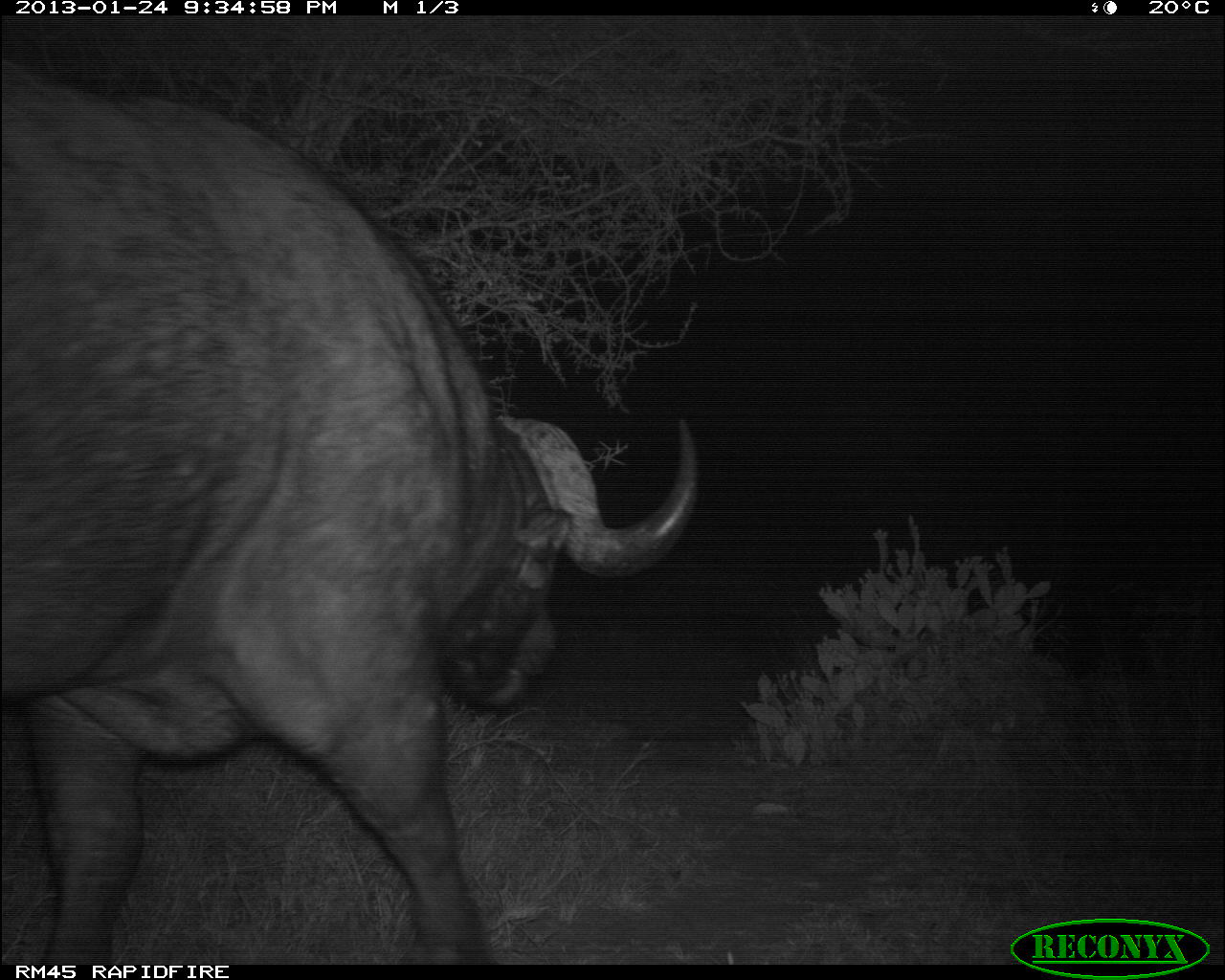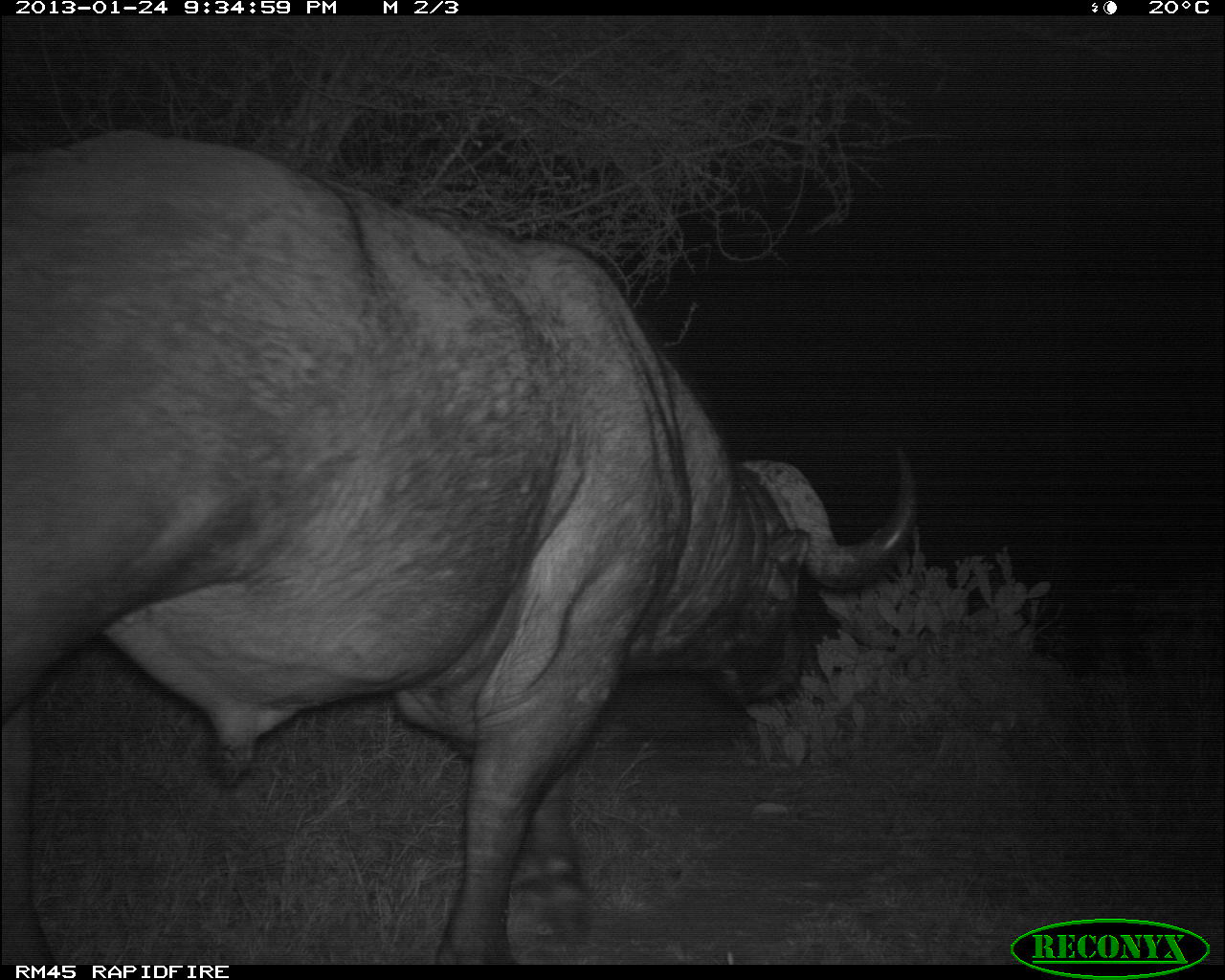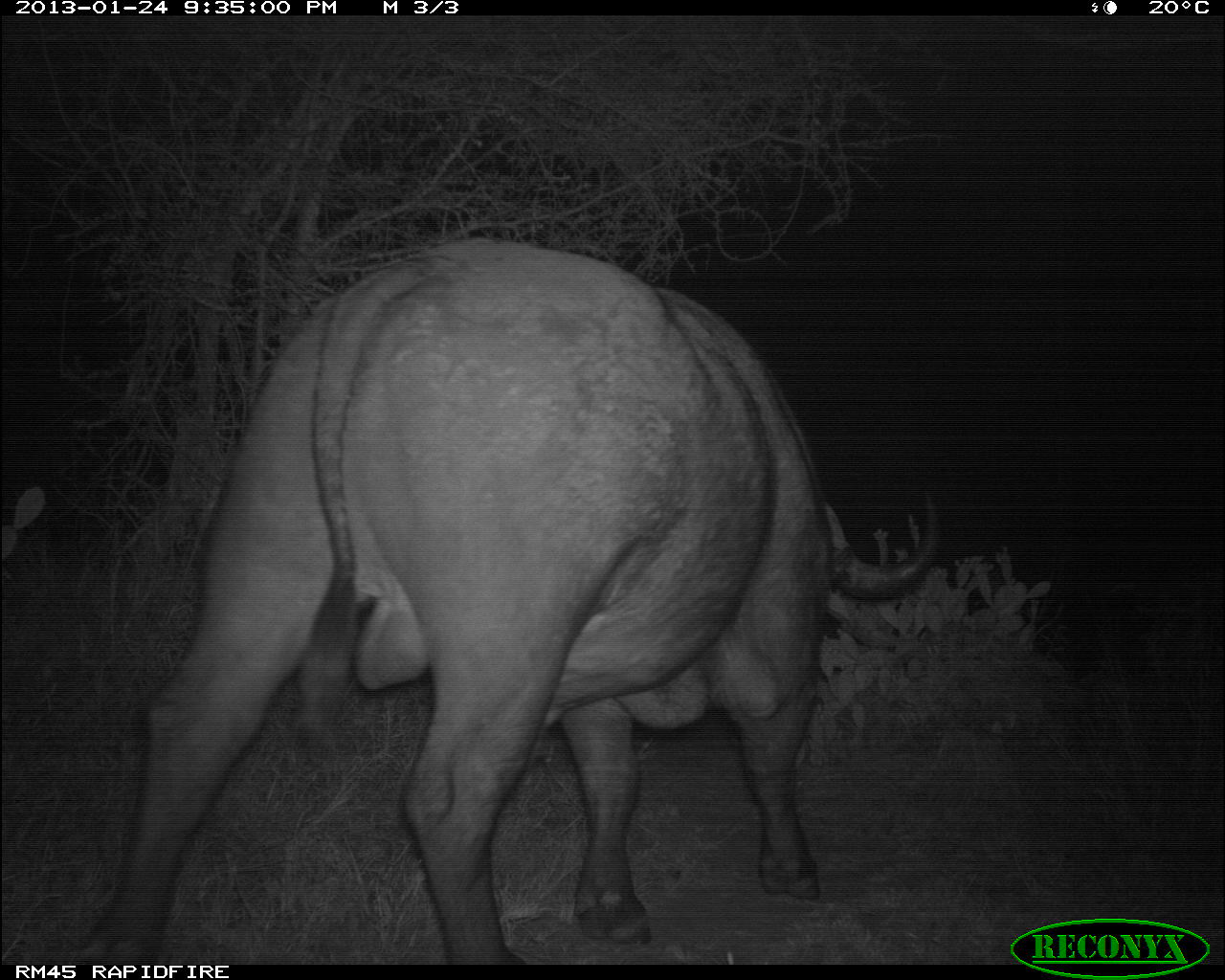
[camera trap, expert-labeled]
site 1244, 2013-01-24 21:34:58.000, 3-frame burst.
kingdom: Animalia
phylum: Chordata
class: Mammalia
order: Artiodactyla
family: Bovidae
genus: Syncerus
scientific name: Syncerus caffer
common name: african buffalo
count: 1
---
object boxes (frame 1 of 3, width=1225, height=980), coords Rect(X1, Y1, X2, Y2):
syncerus caffer: Rect(0, 52, 697, 962)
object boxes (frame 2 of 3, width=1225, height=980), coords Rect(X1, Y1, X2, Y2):
syncerus caffer: Rect(0, 122, 920, 963)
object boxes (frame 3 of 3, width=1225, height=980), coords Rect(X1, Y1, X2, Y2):
syncerus caffer: Rect(67, 236, 937, 969)